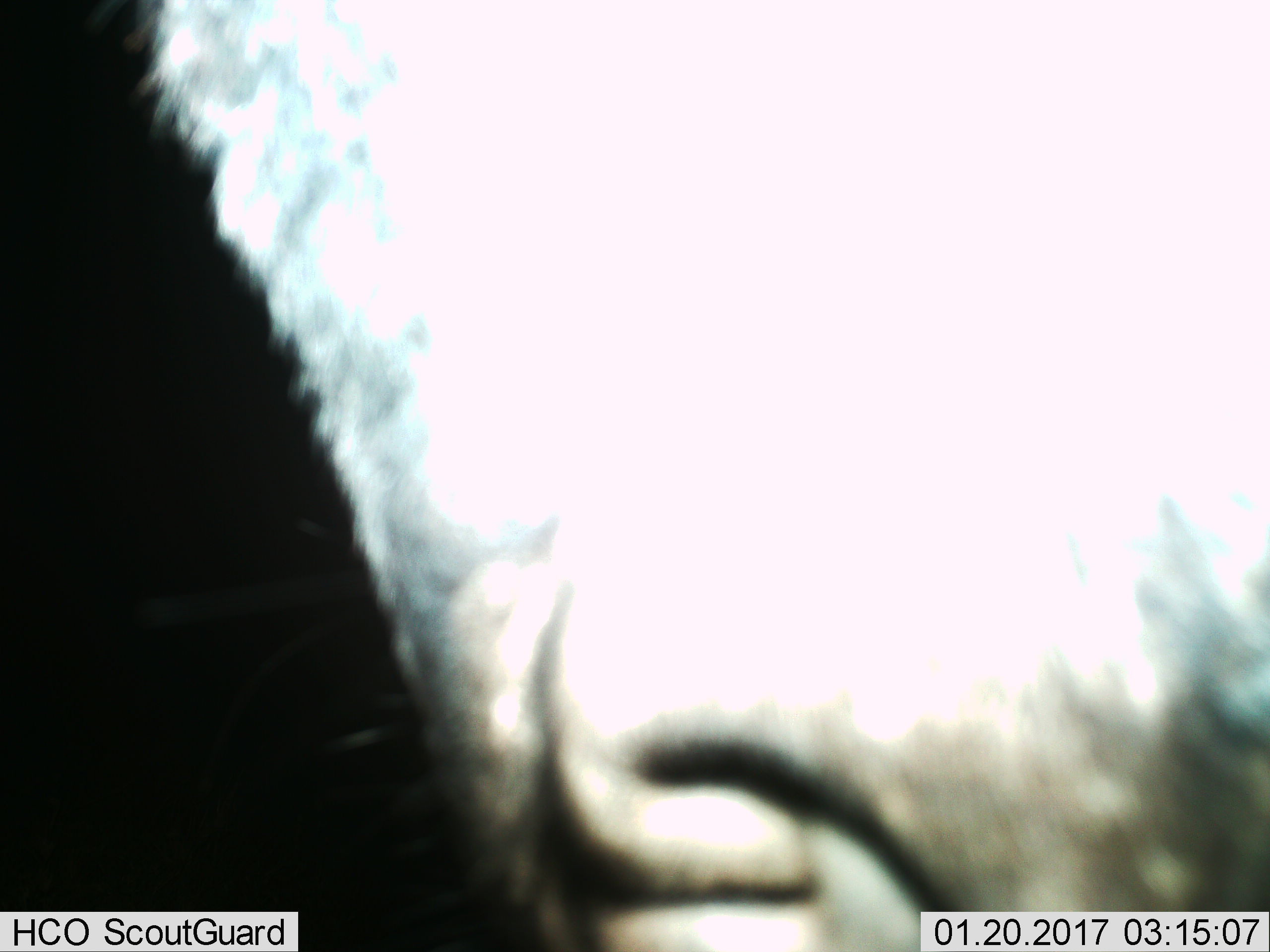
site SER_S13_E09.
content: unidentified animal